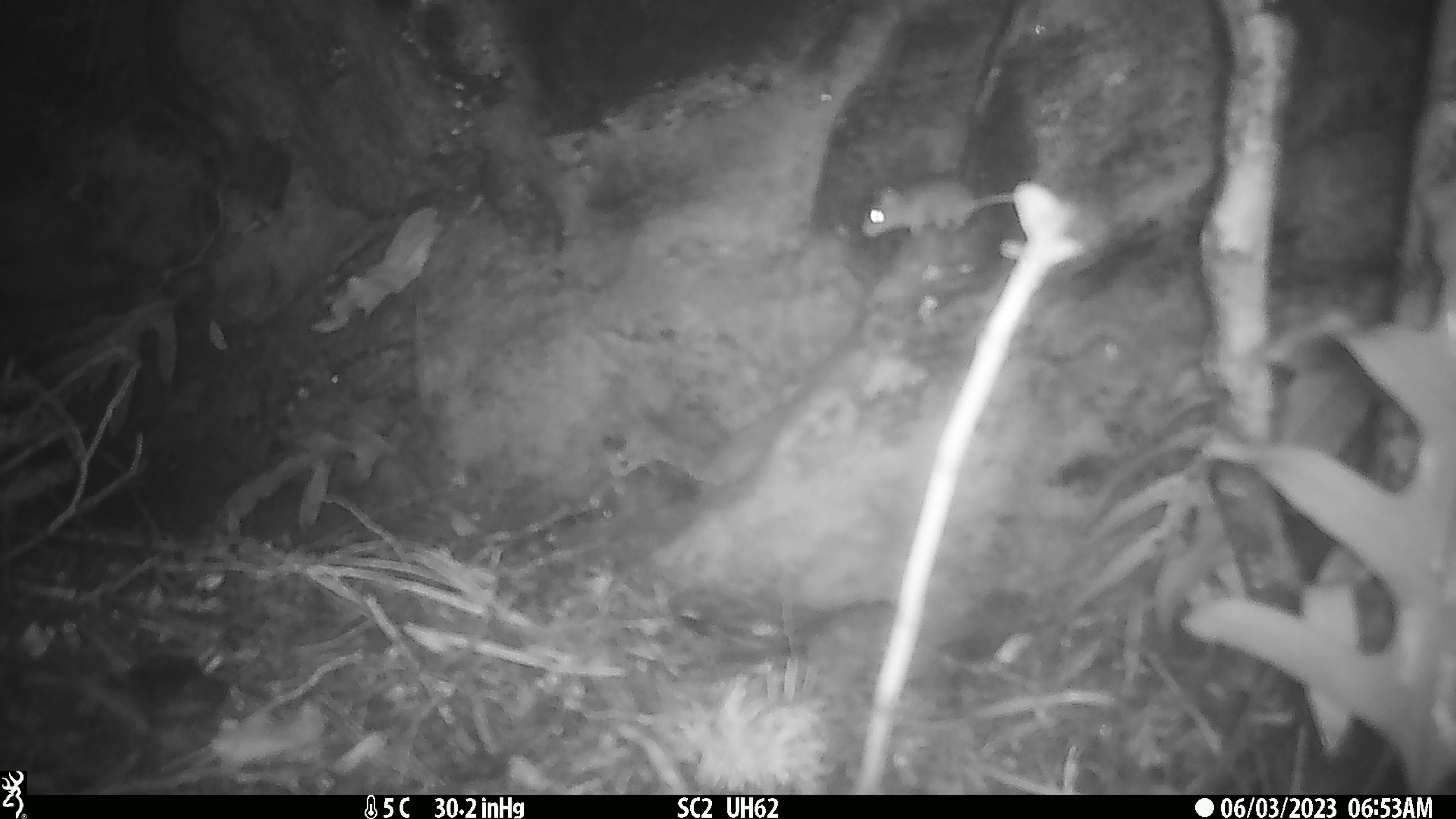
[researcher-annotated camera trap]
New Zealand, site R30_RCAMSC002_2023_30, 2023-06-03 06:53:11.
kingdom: Animalia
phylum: Chordata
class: Mammalia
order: Rodentia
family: Muridae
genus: Mus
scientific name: Mus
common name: mouse